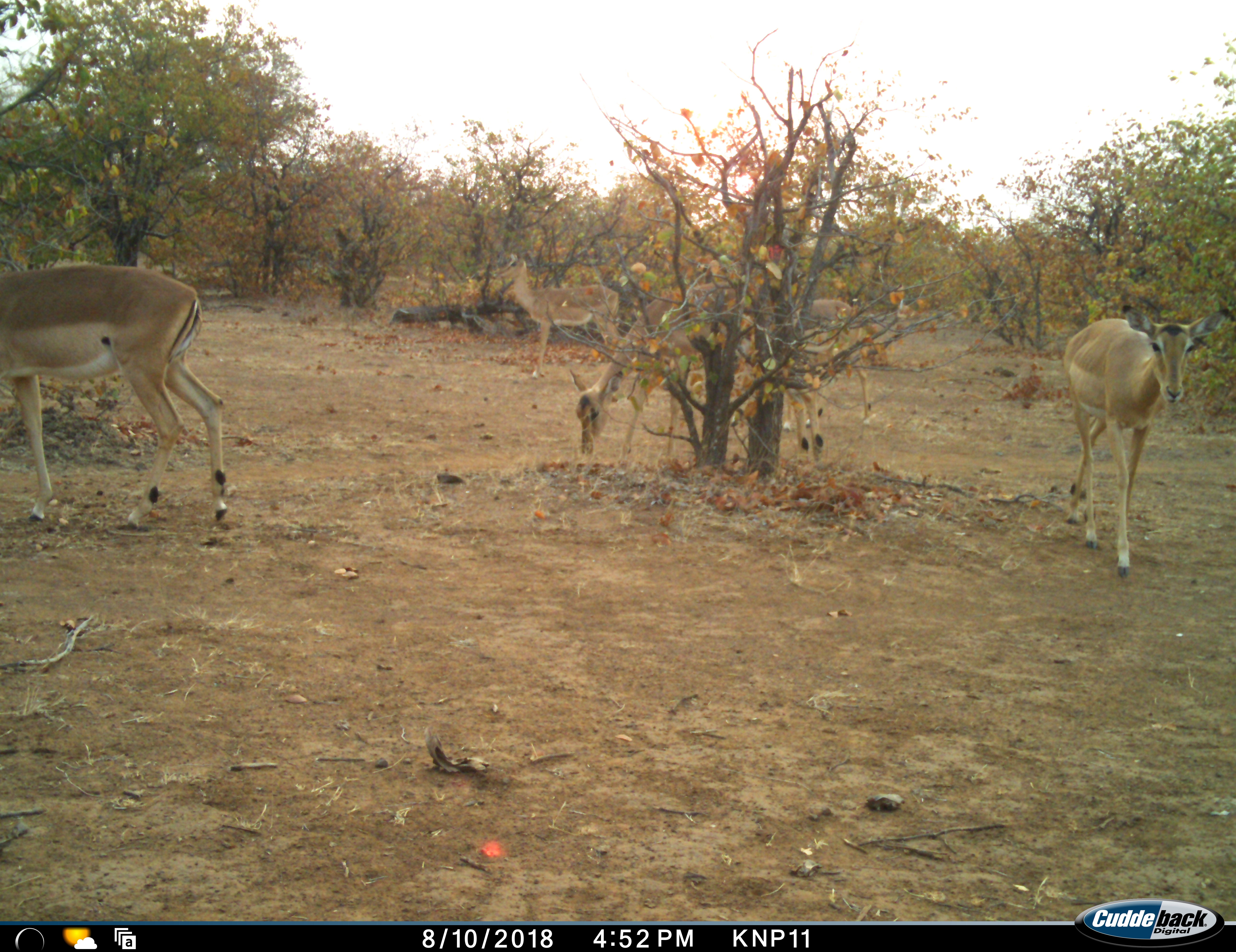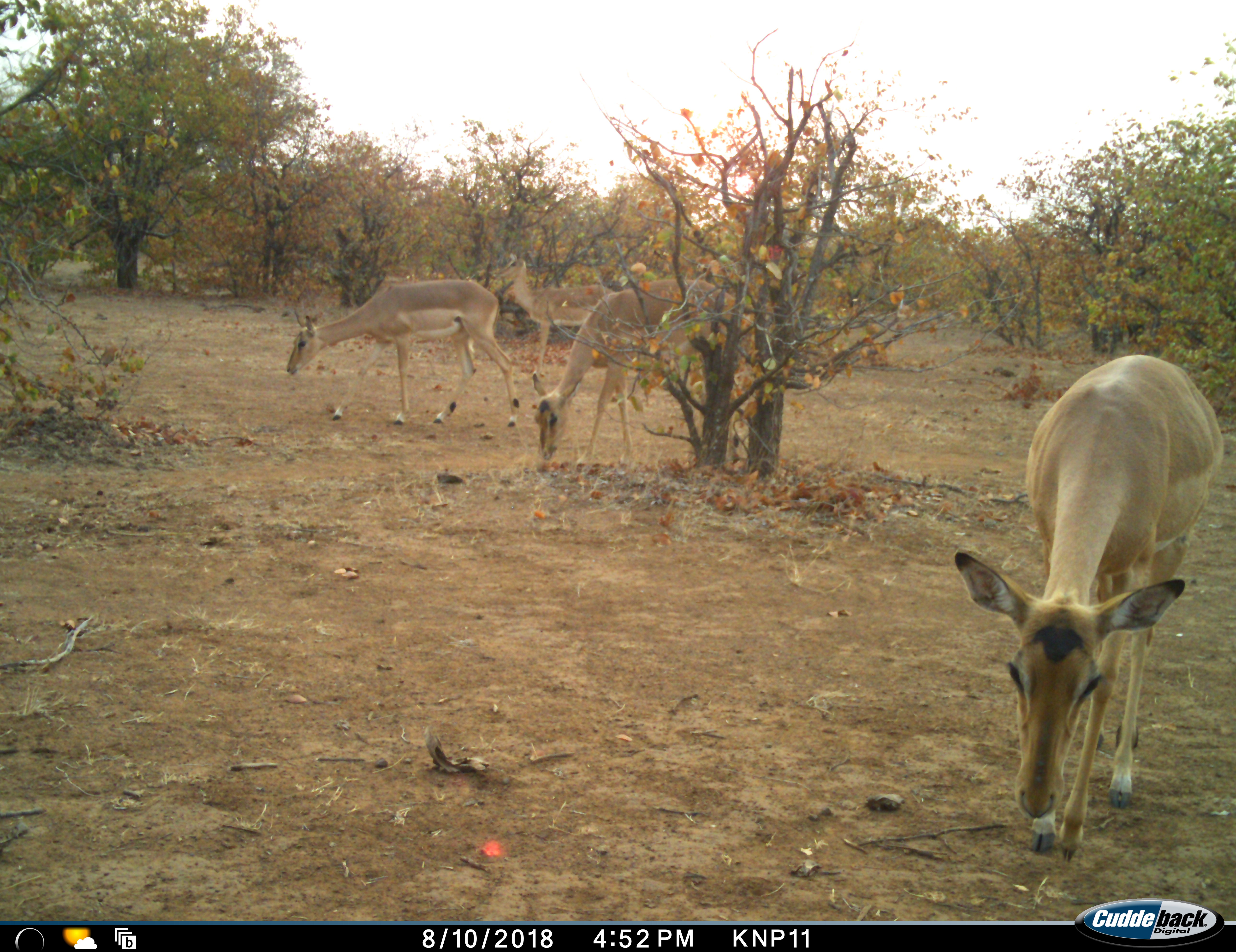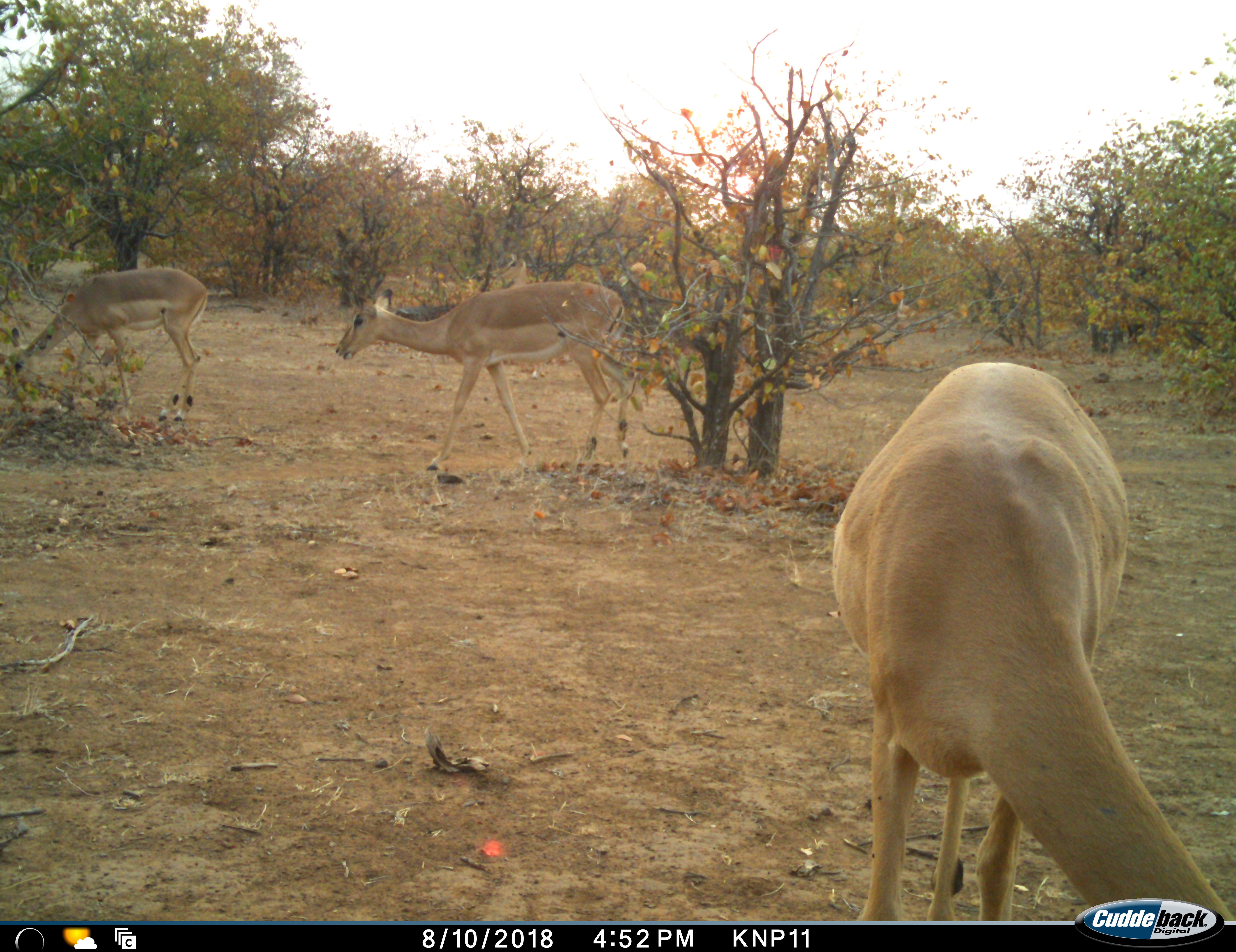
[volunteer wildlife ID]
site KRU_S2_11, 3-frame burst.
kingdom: Animalia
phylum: Chordata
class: Mammalia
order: Artiodactyla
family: Bovidae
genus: Aepyceros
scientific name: Aepyceros melampus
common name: impala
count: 5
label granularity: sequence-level